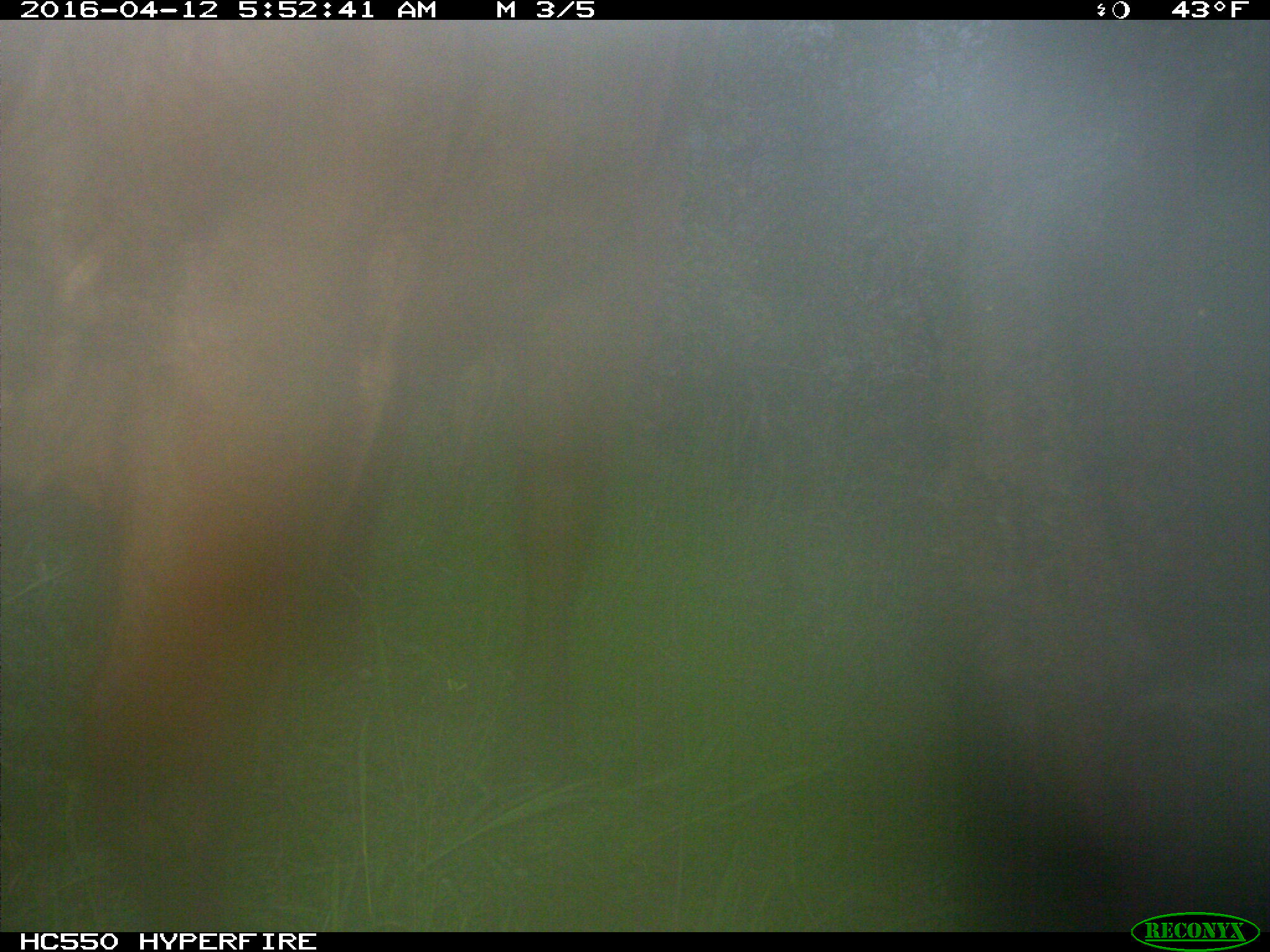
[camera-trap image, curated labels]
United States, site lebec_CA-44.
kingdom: Animalia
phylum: Chordata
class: Mammalia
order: Artiodactyla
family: Bovidae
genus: Bos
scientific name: Bos taurus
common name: domestic cow